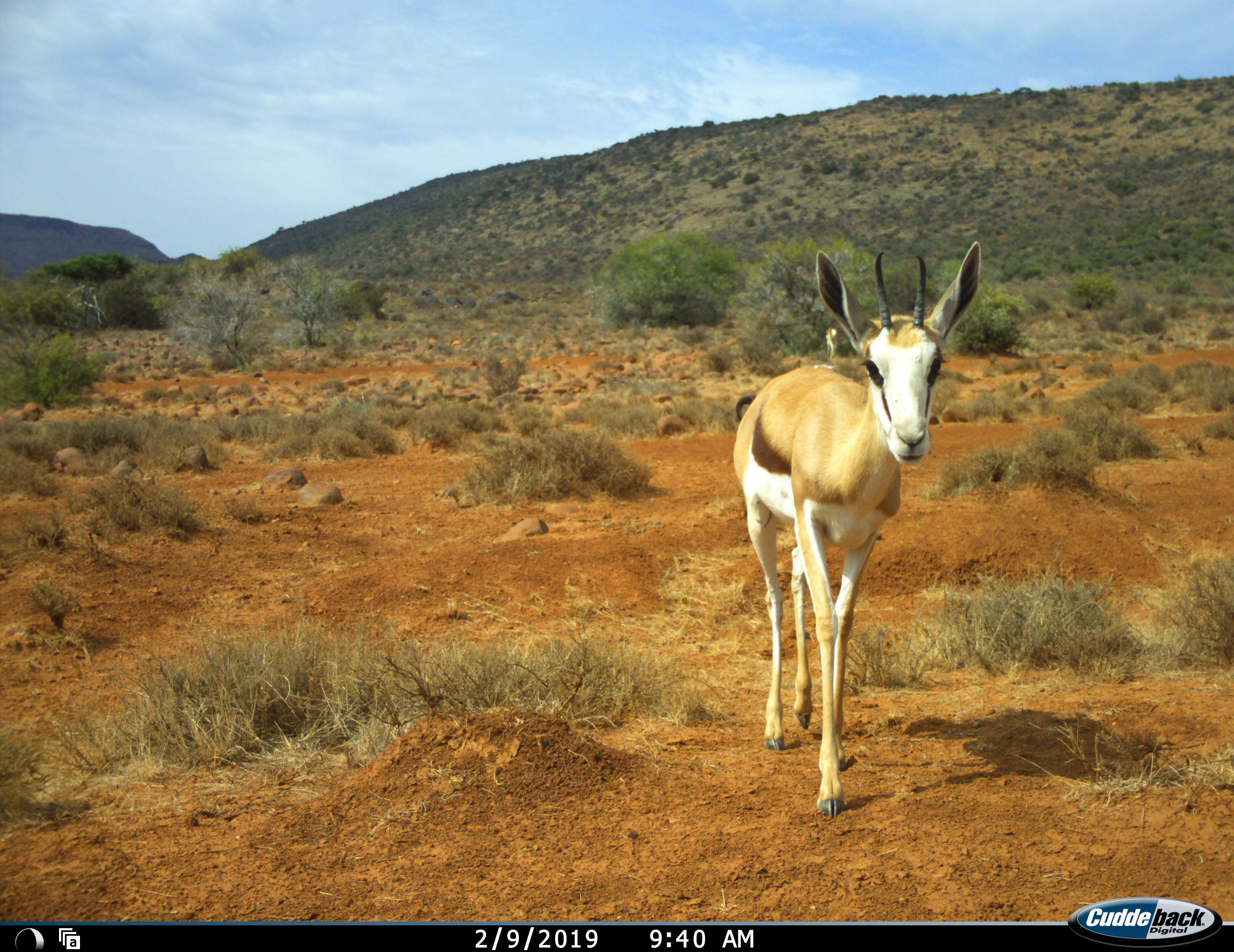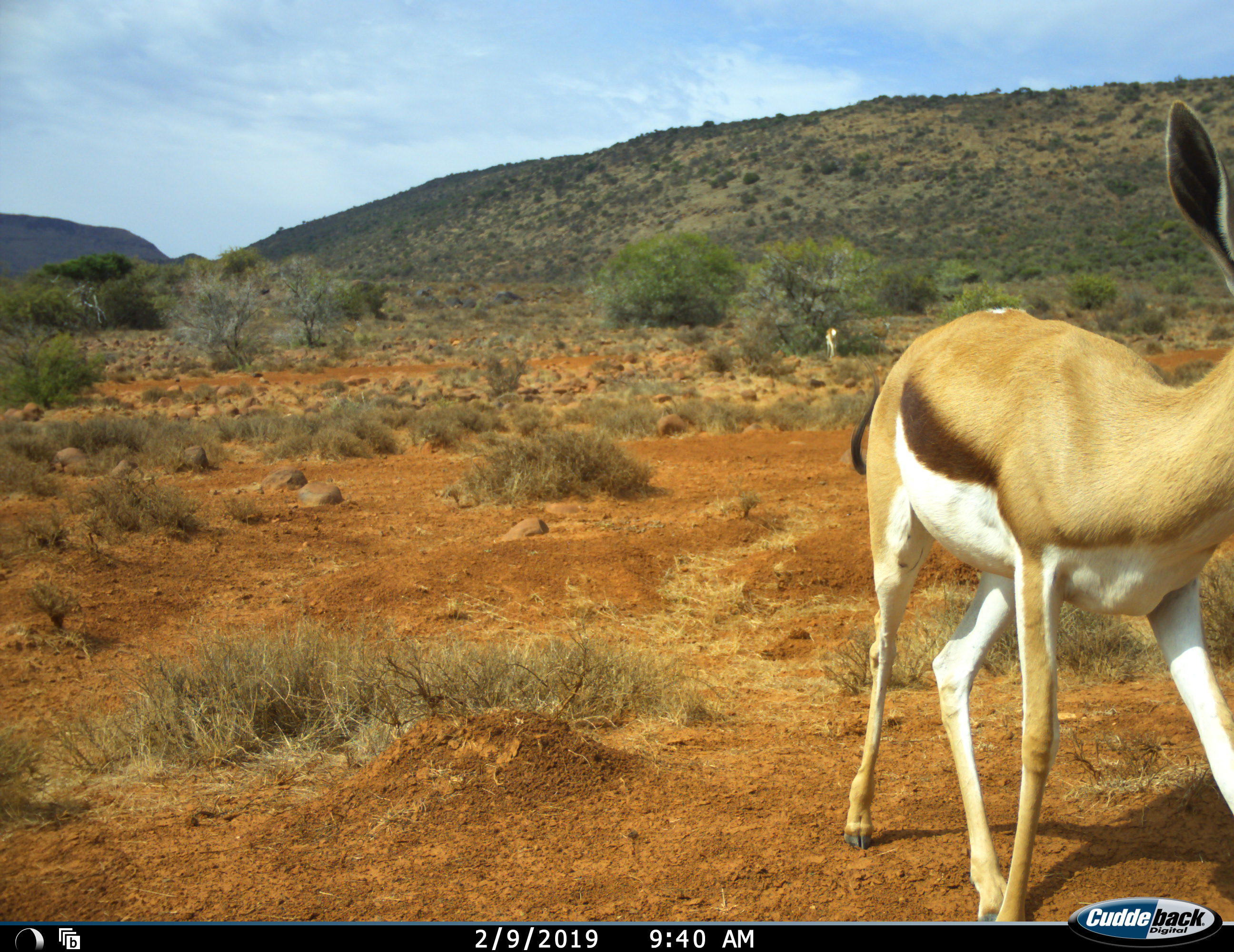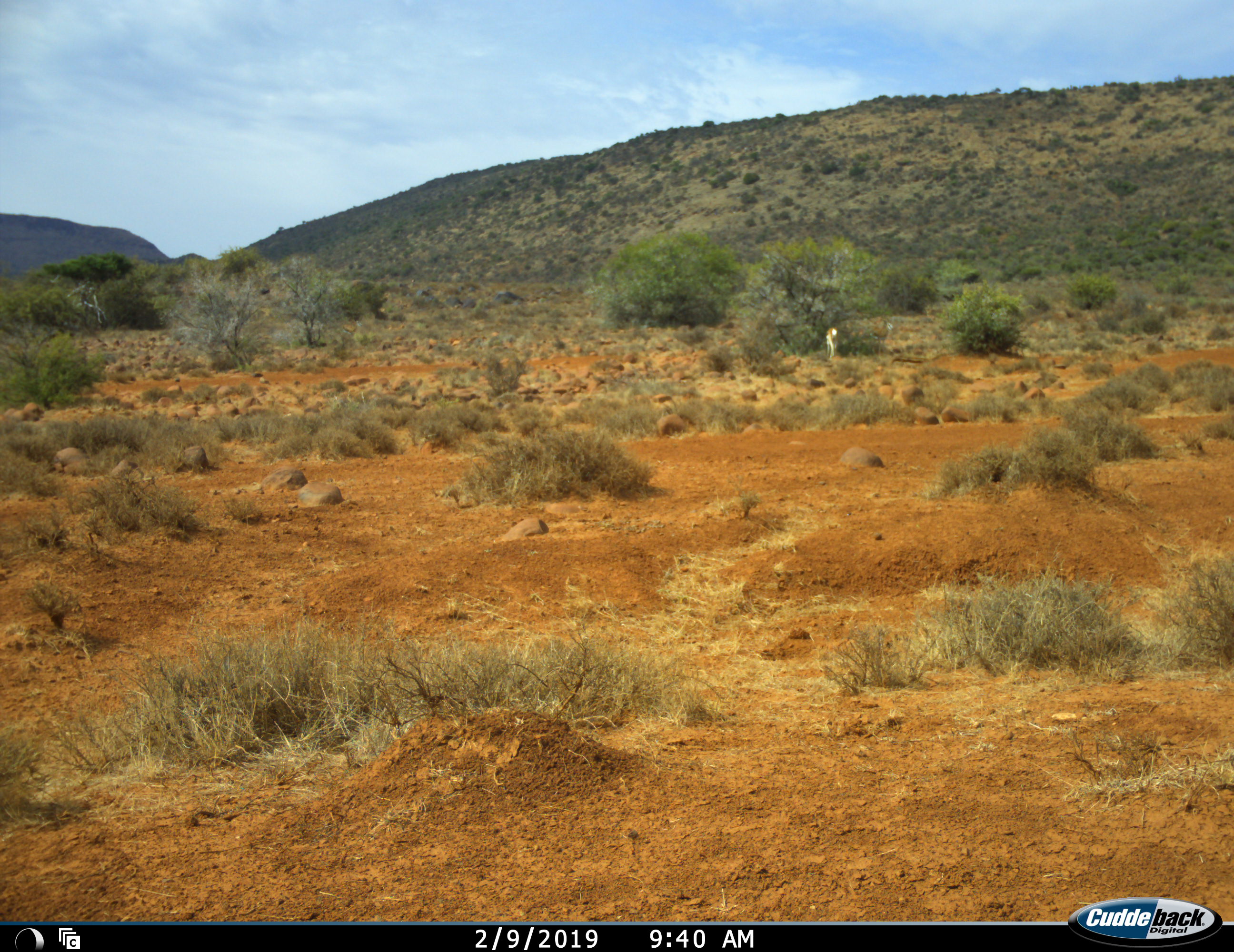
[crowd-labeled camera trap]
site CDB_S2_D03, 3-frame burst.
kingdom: Animalia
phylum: Chordata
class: Mammalia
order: Artiodactyla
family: Bovidae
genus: Antidorcas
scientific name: Antidorcas marsupialis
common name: springbok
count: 2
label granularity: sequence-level